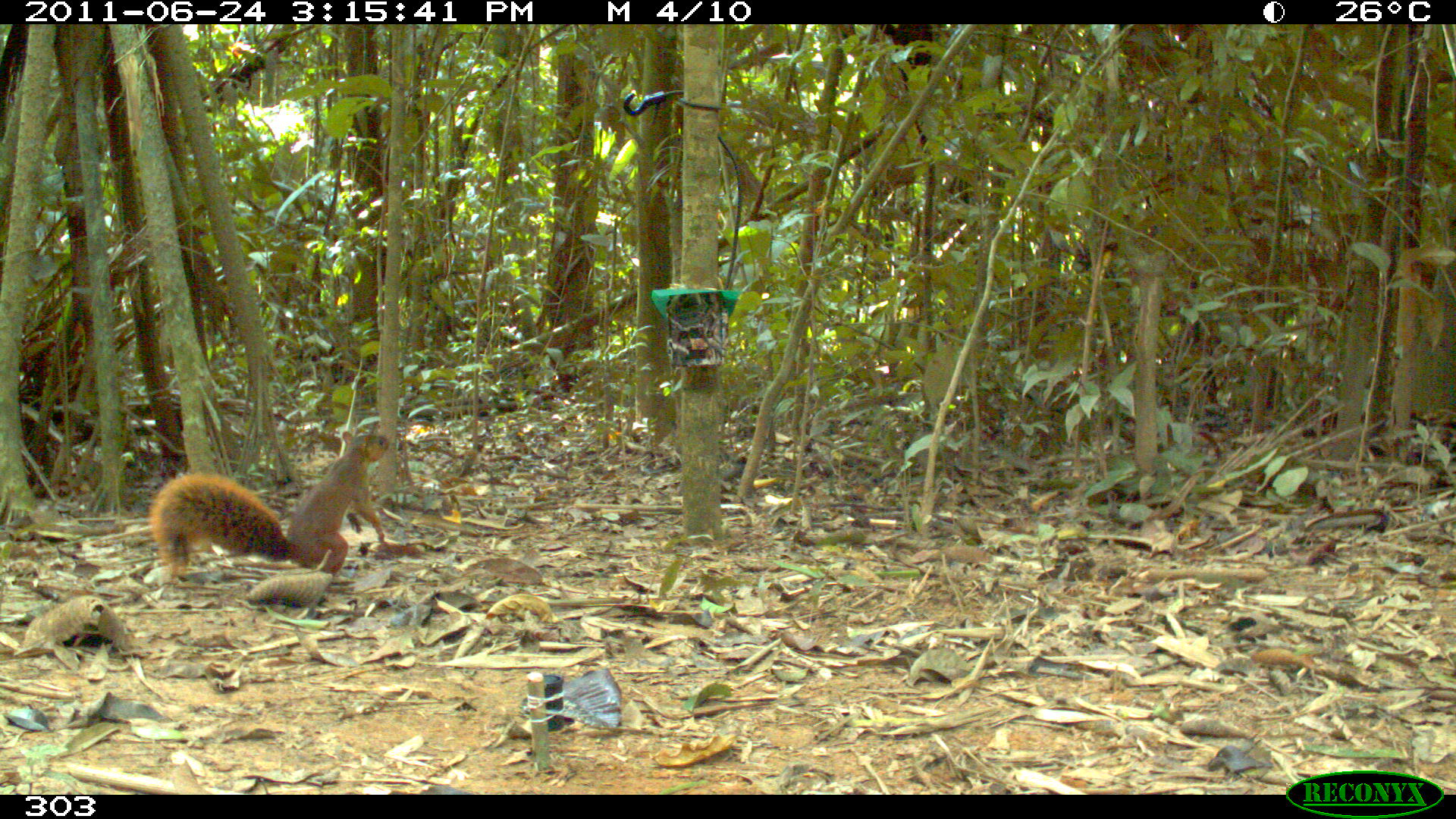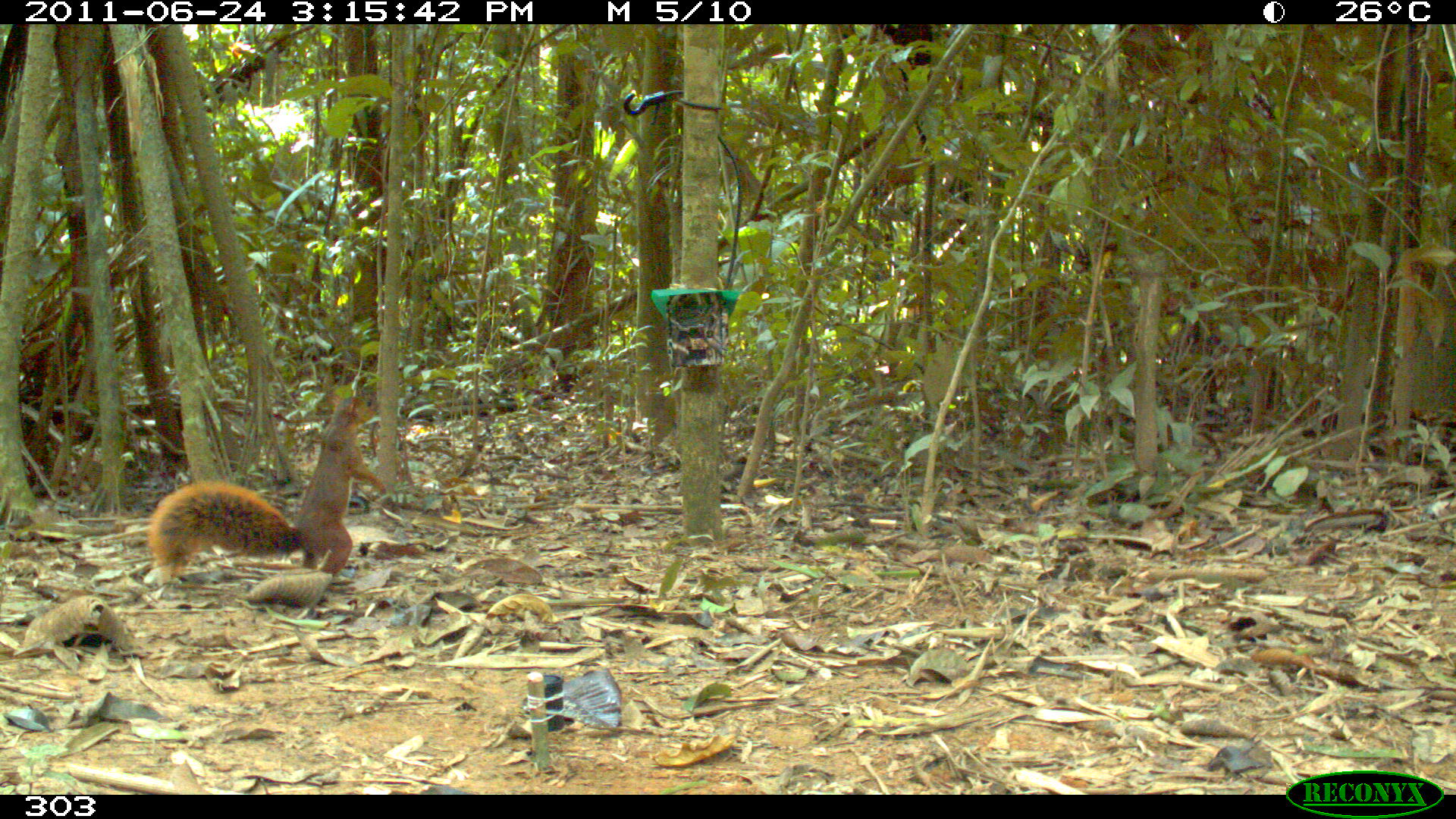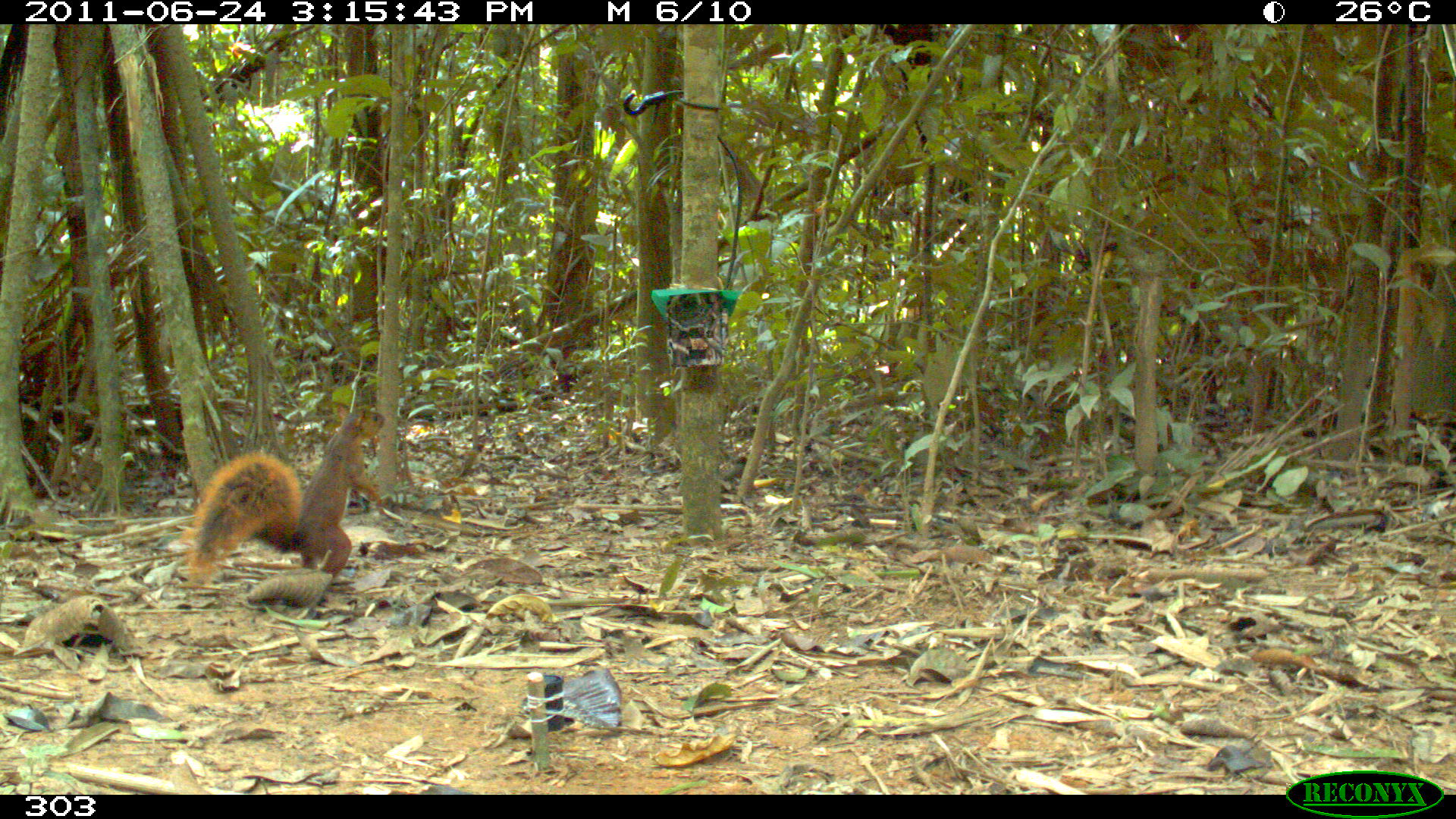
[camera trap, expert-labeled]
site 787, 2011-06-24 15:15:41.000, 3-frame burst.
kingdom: Animalia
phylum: Chordata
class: Mammalia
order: Rodentia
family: Sciuridae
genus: Sciurus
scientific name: Sciurus spadiceus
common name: southern amazon red squirrel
Sciurus spadiceus (southern amazon red squirrel).